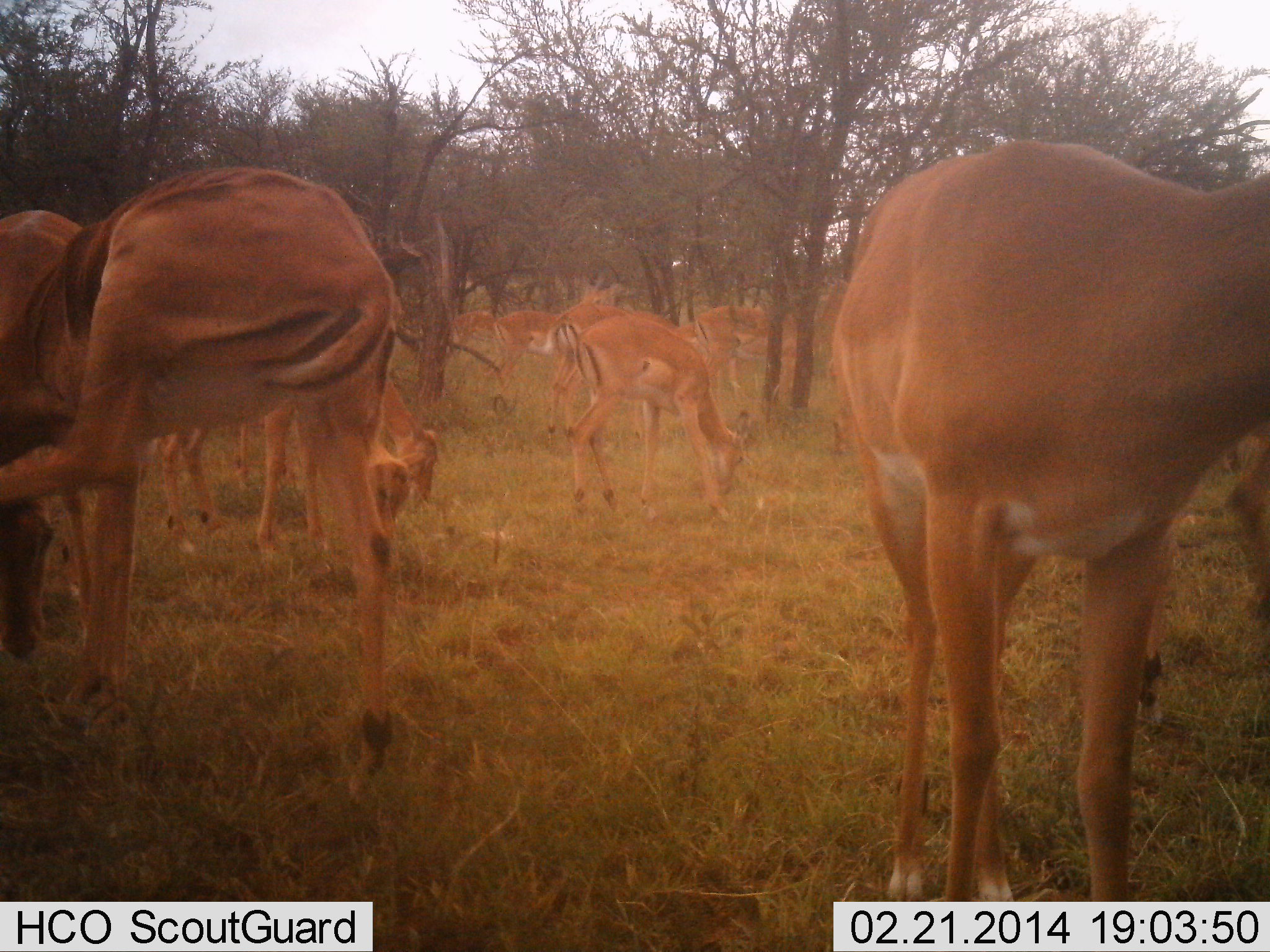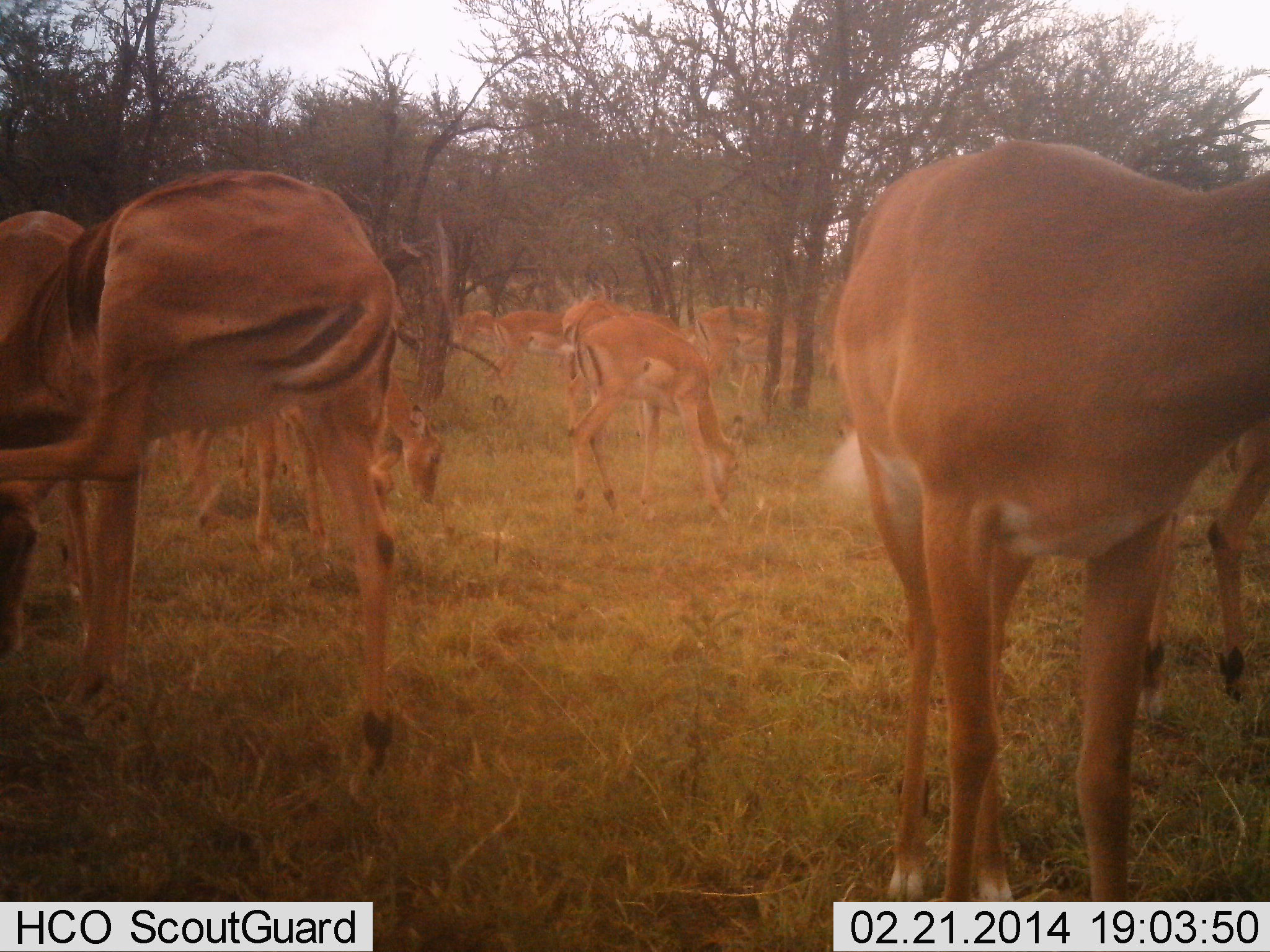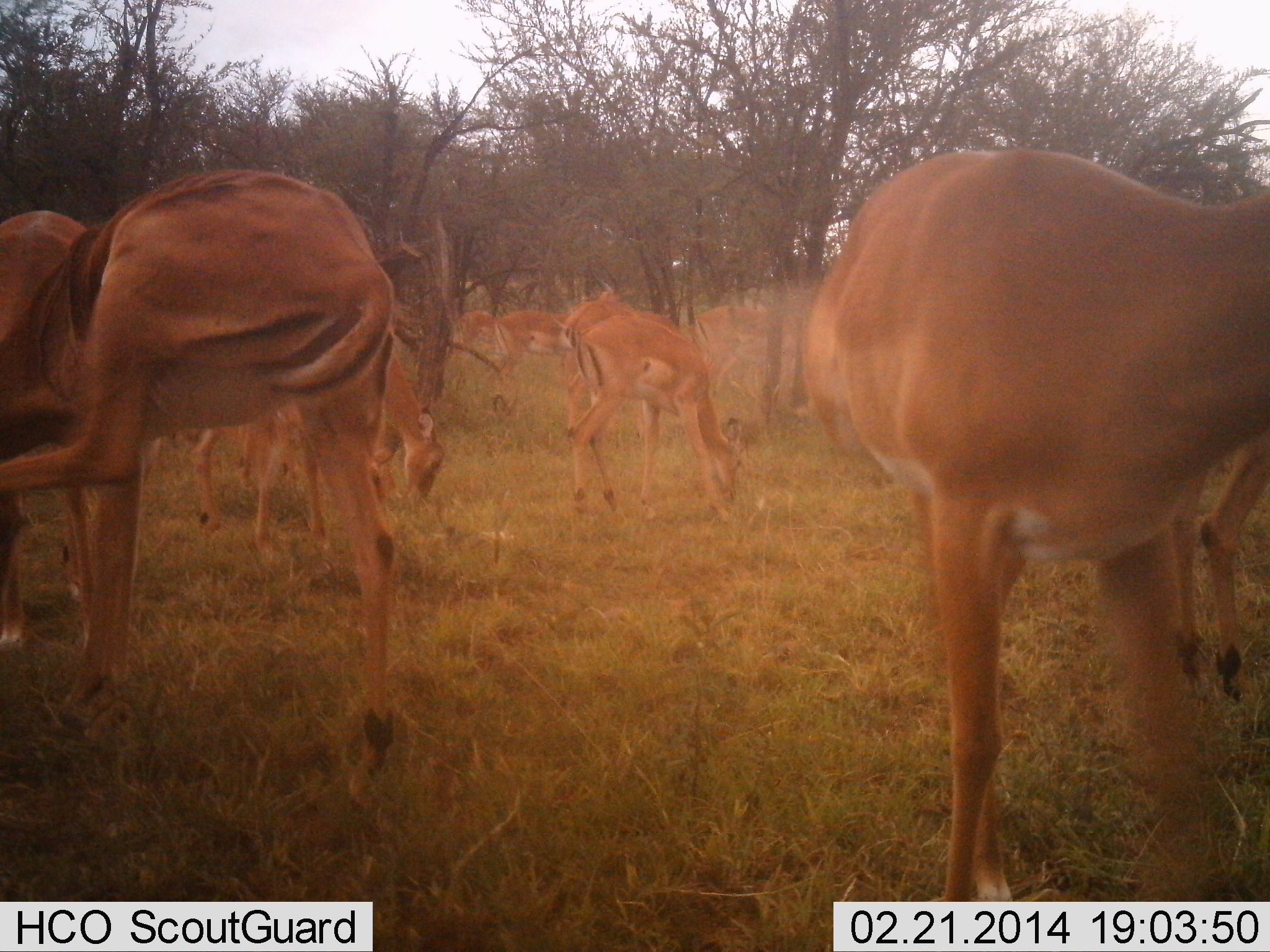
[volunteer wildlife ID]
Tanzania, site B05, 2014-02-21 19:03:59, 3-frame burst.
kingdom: Animalia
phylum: Chordata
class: Mammalia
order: Artiodactyla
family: Bovidae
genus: Aepyceros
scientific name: Aepyceros melampus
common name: impala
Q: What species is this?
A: Impala (Aepyceros melampus).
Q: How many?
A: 11-50.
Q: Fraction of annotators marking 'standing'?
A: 70%.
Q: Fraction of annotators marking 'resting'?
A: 20%.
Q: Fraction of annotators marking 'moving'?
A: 10%.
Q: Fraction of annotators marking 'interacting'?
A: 0%.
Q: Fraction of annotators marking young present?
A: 10%.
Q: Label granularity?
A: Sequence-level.